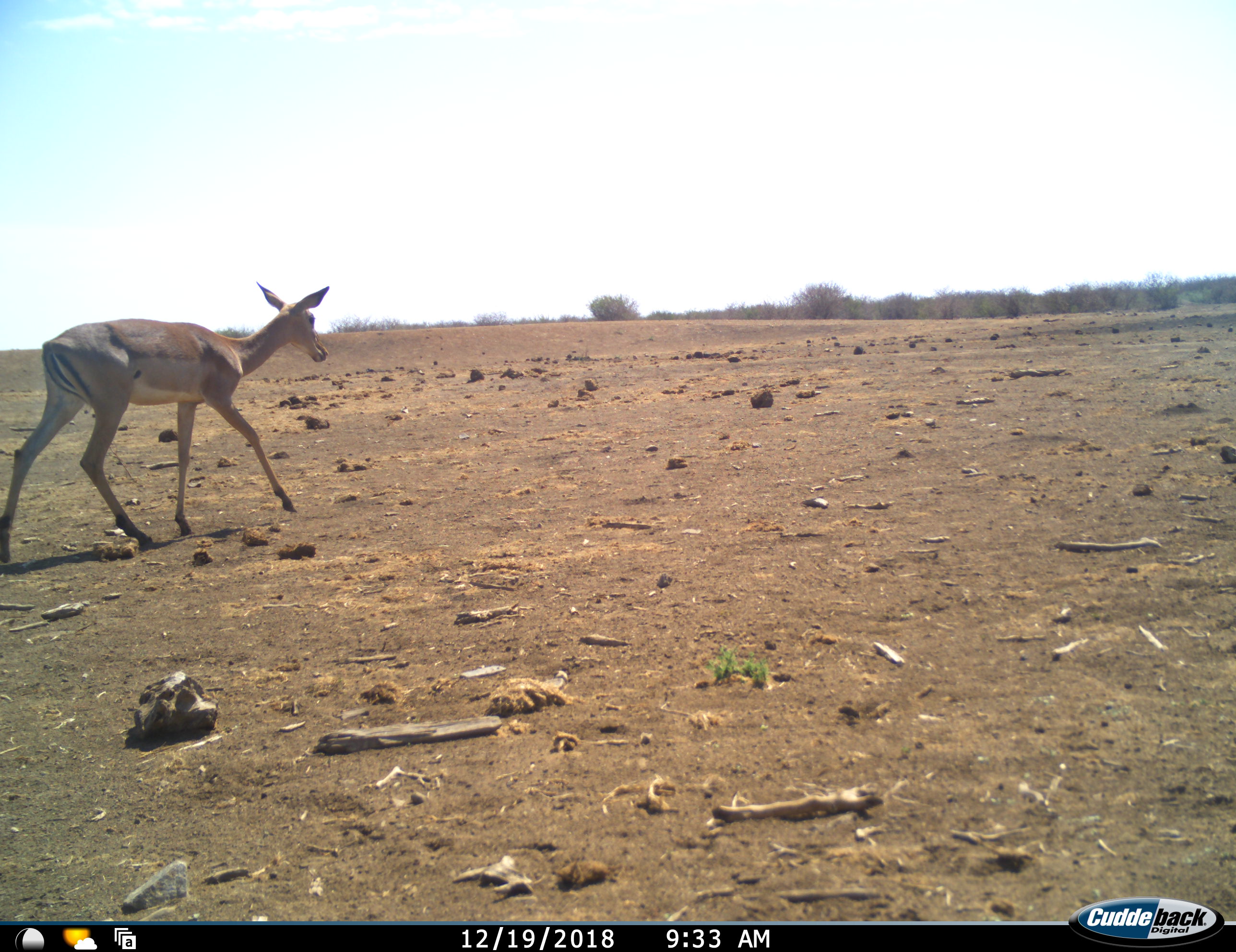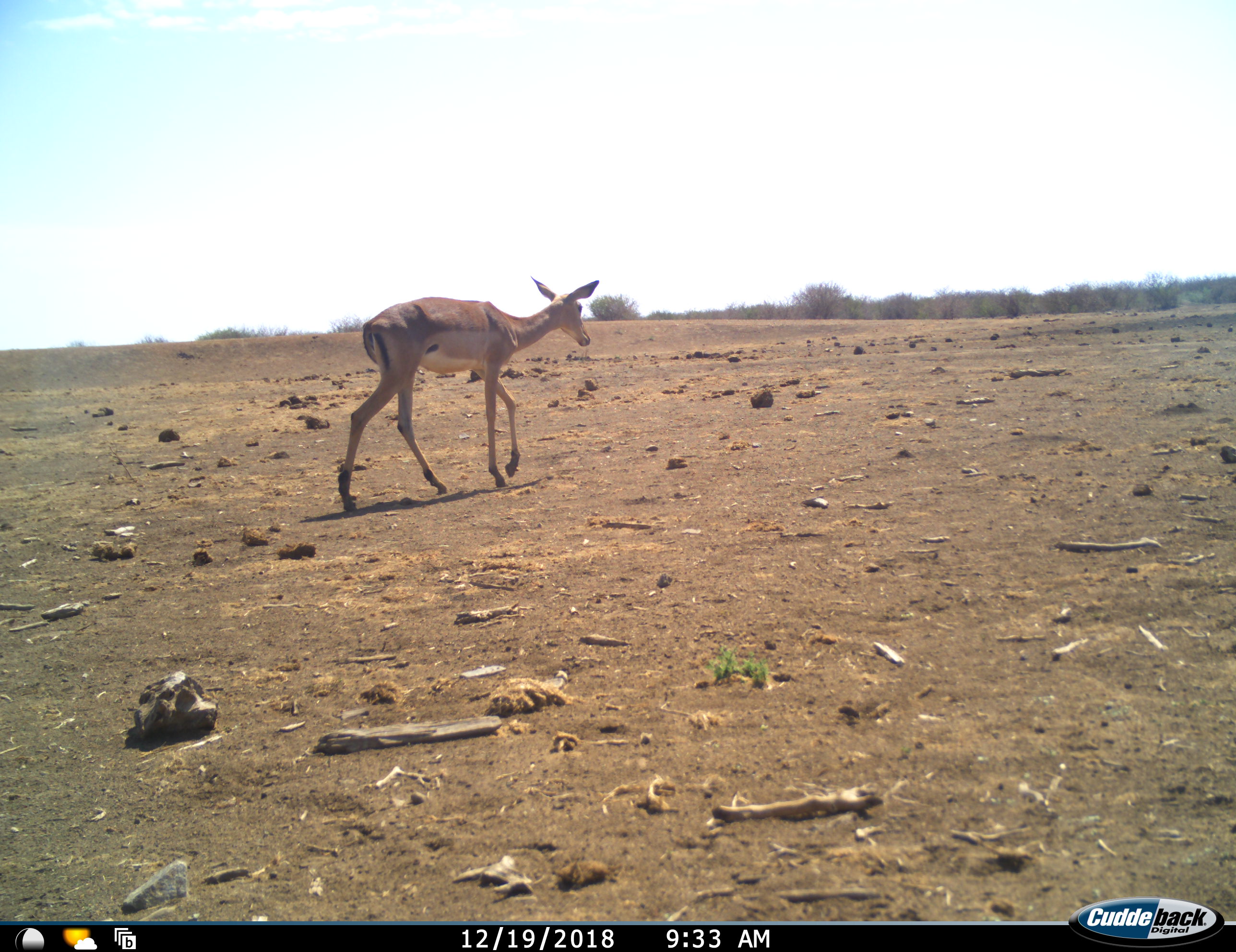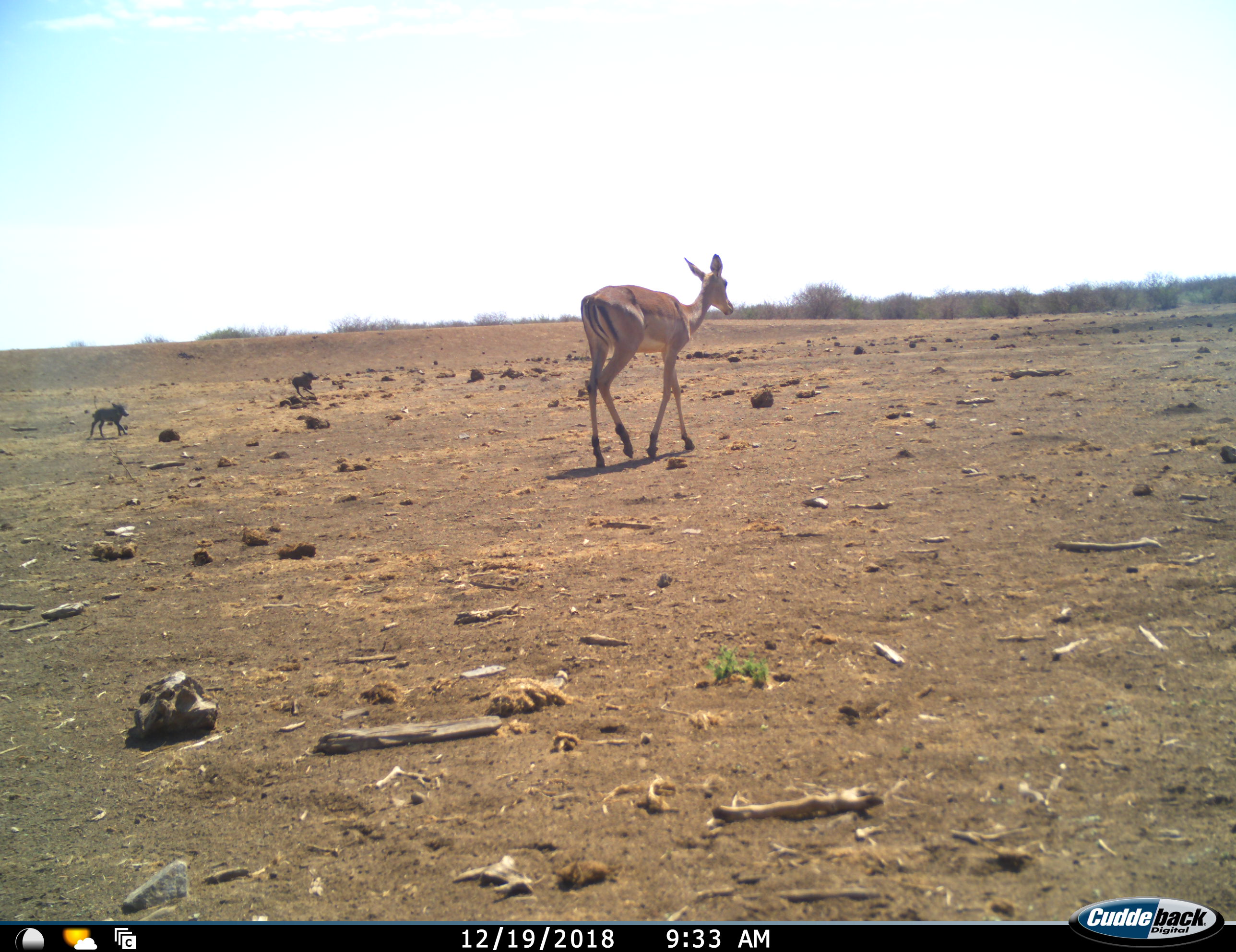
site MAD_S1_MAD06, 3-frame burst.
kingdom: Animalia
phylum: Chordata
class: Mammalia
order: Artiodactyla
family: Bovidae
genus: Aepyceros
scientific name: Aepyceros melampus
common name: impala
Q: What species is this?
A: Impala (Aepyceros melampus).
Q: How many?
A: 1.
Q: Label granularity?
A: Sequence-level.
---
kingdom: Animalia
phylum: Chordata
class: Mammalia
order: Artiodactyla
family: Suidae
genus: Phacochoerus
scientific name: Phacochoerus africanus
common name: warthog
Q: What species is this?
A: Warthog (Phacochoerus africanus).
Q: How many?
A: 2.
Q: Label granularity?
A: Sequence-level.